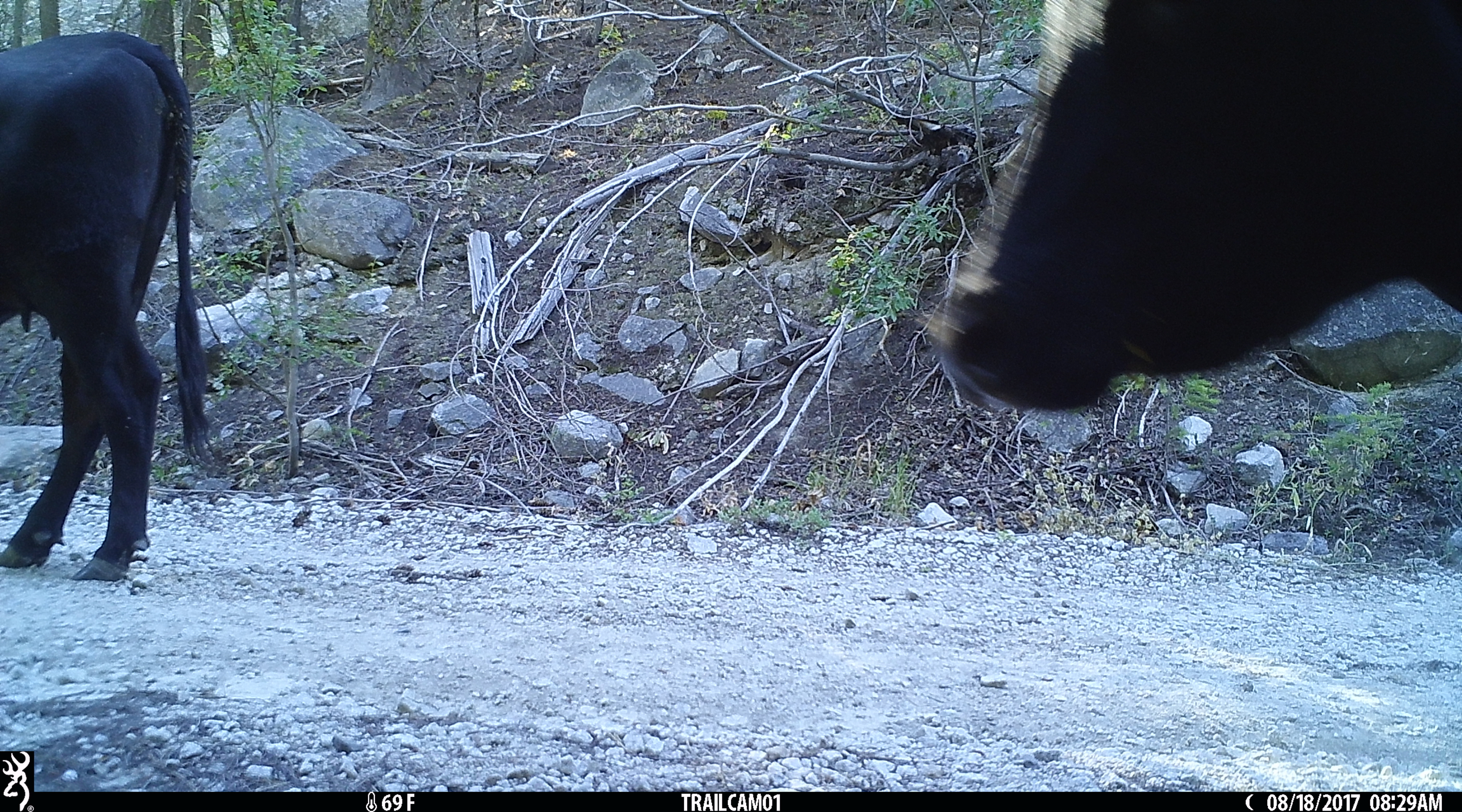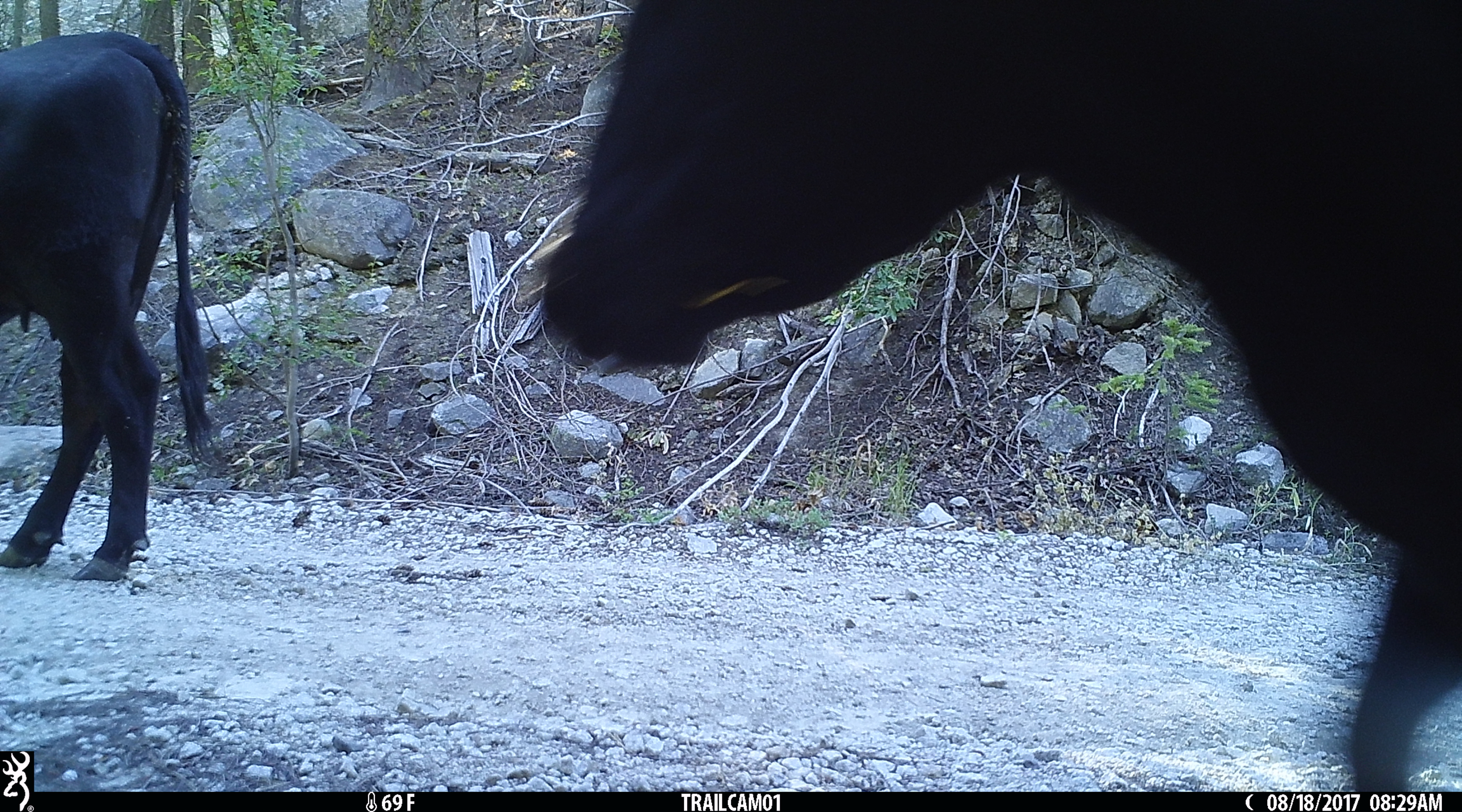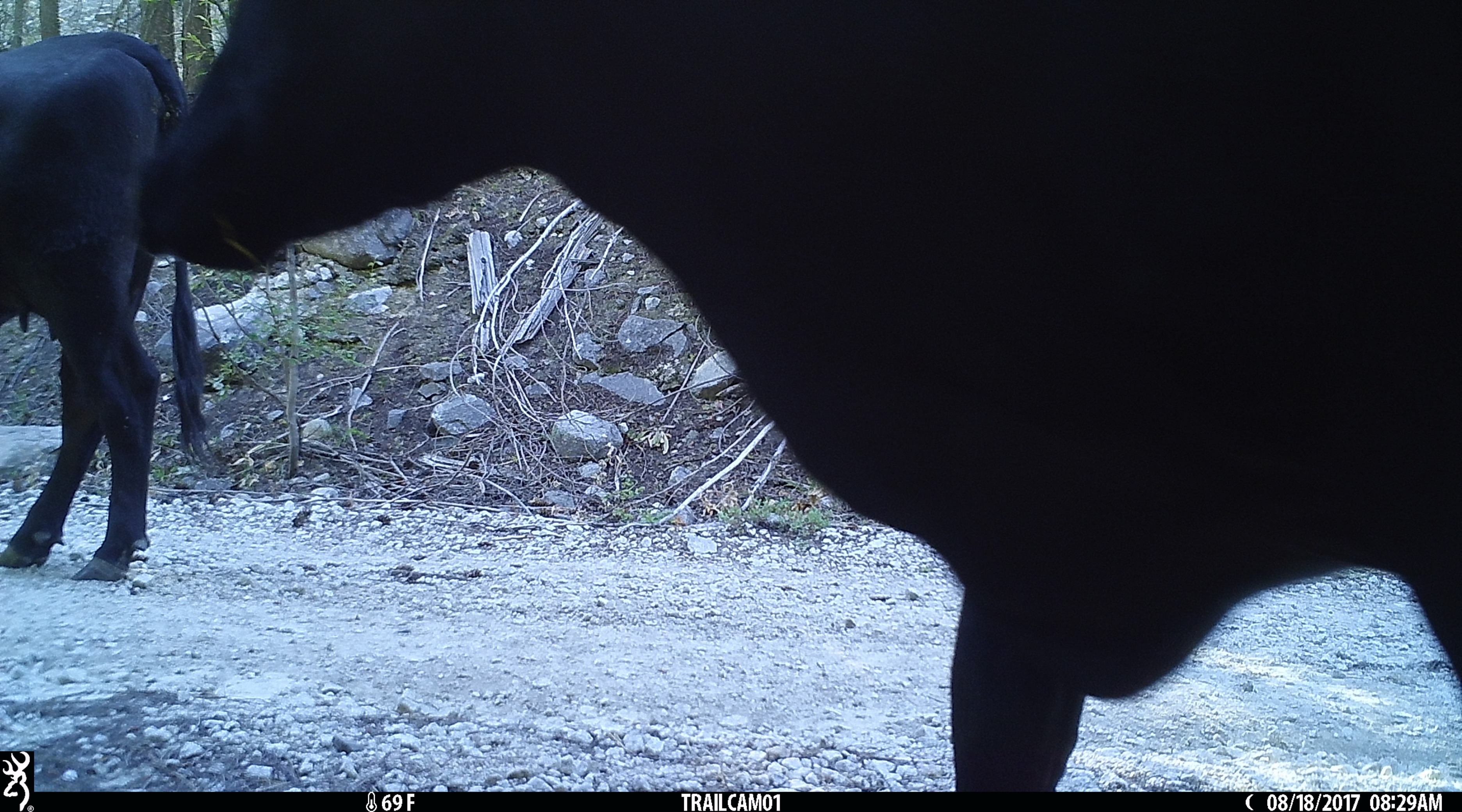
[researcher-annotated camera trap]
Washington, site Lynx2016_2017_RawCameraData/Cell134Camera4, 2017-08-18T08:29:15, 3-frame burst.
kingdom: Animalia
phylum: Chordata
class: Mammalia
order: Artiodactyla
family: Bovidae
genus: Bos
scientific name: Bos taurus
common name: domestic cattle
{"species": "domestic cattle (Bos taurus)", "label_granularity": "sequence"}